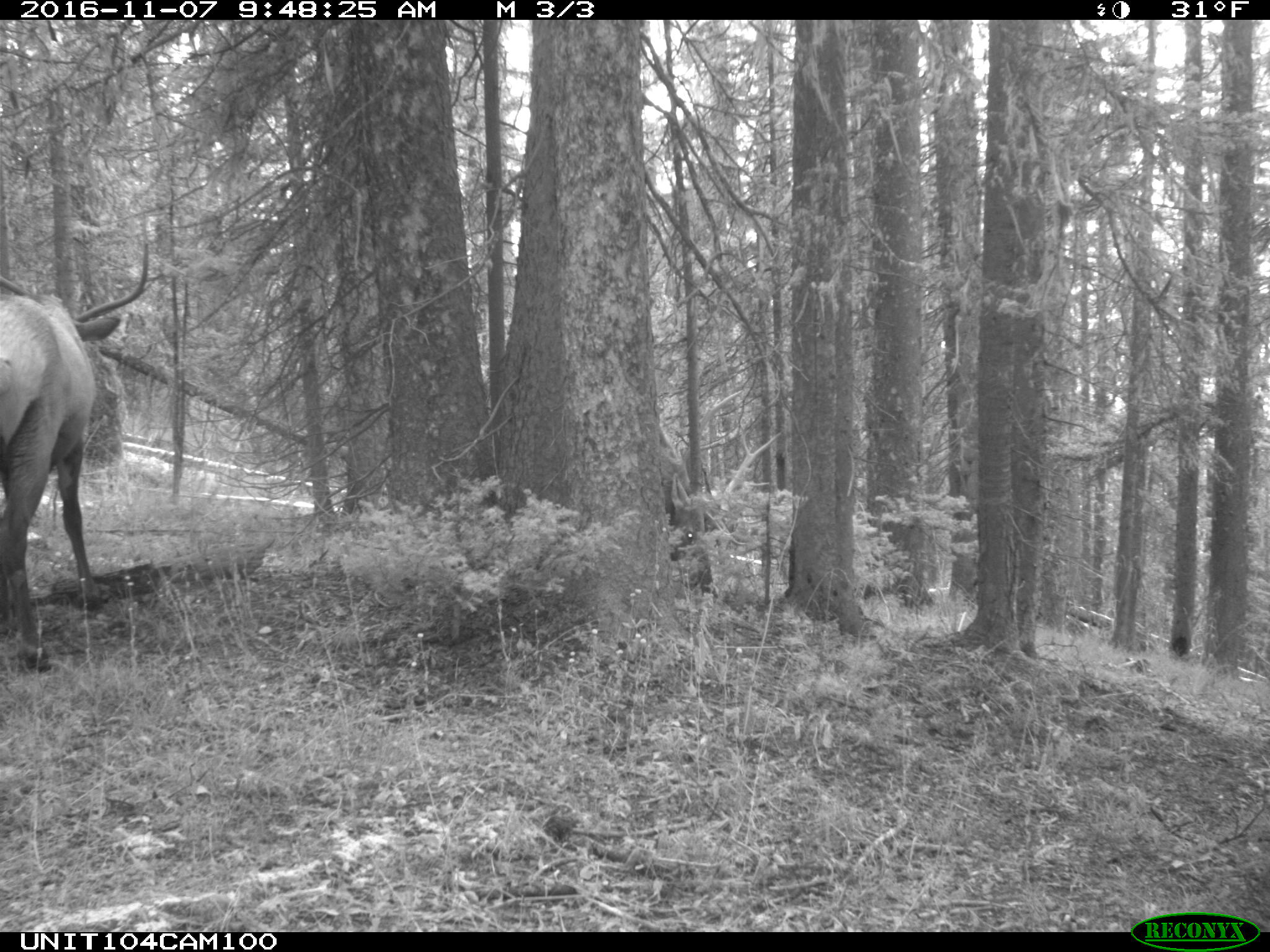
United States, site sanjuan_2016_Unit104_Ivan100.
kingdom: Animalia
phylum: Chordata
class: Mammalia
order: Artiodactyla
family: Cervidae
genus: Cervus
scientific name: Cervus elaphus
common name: red deer